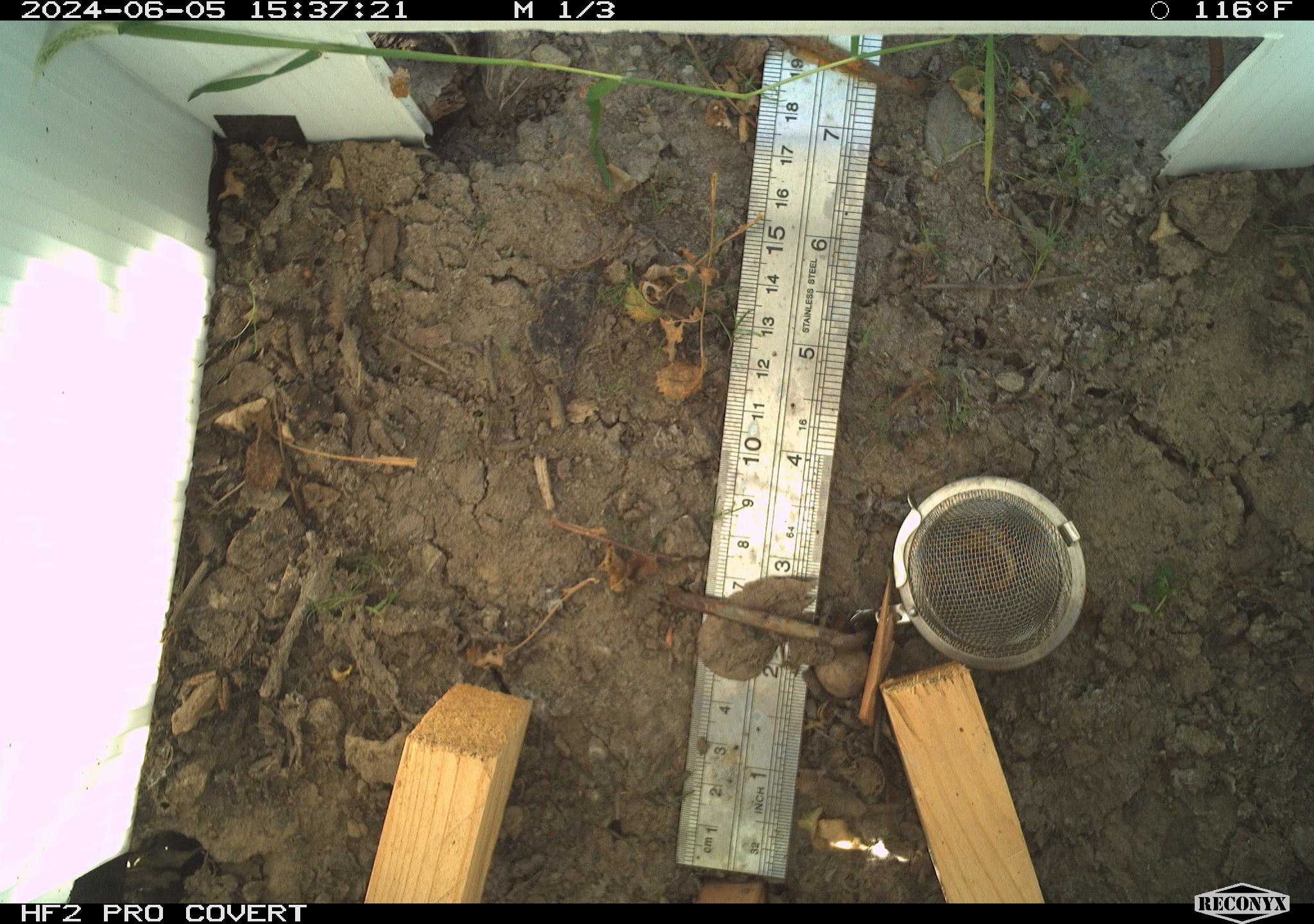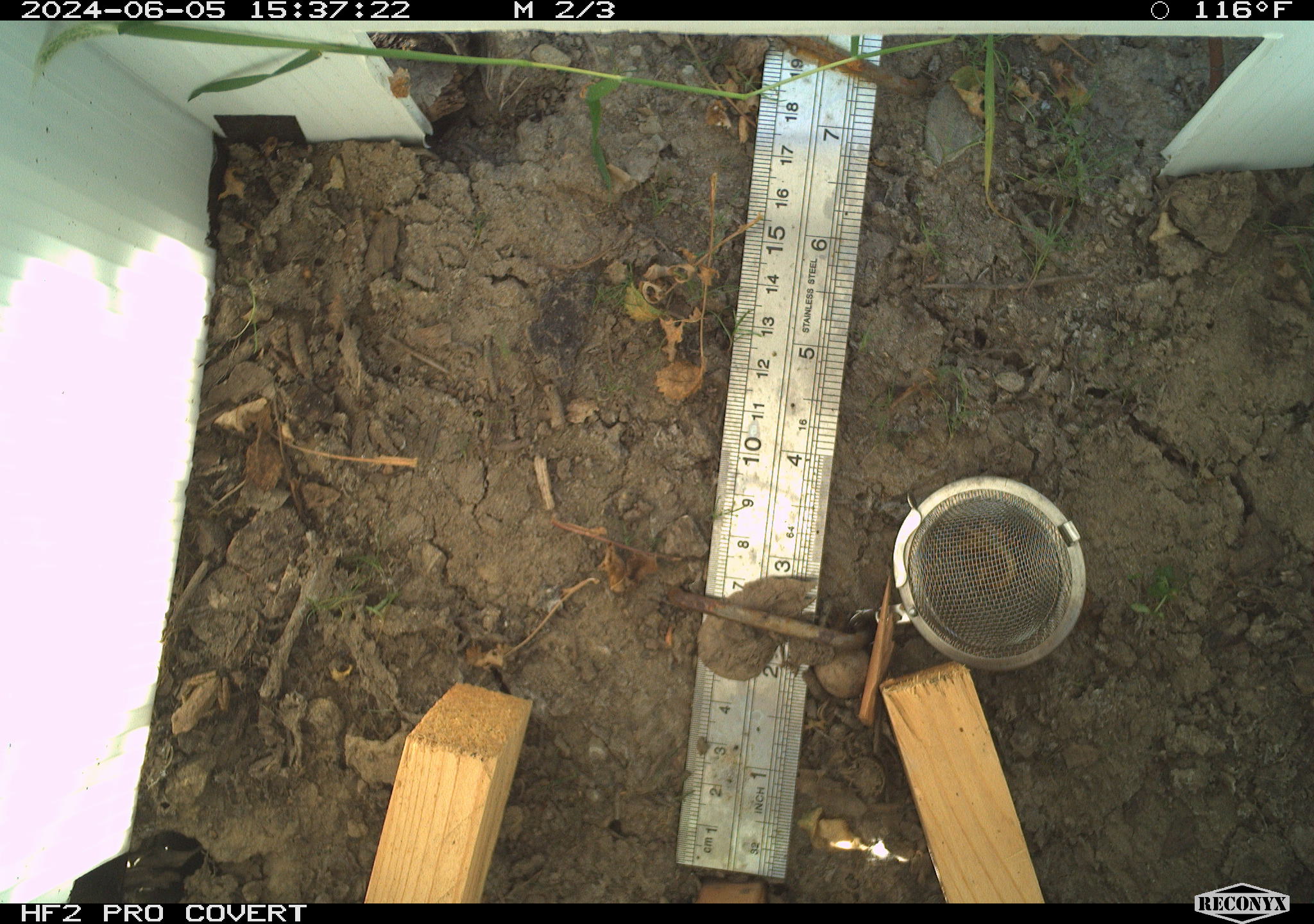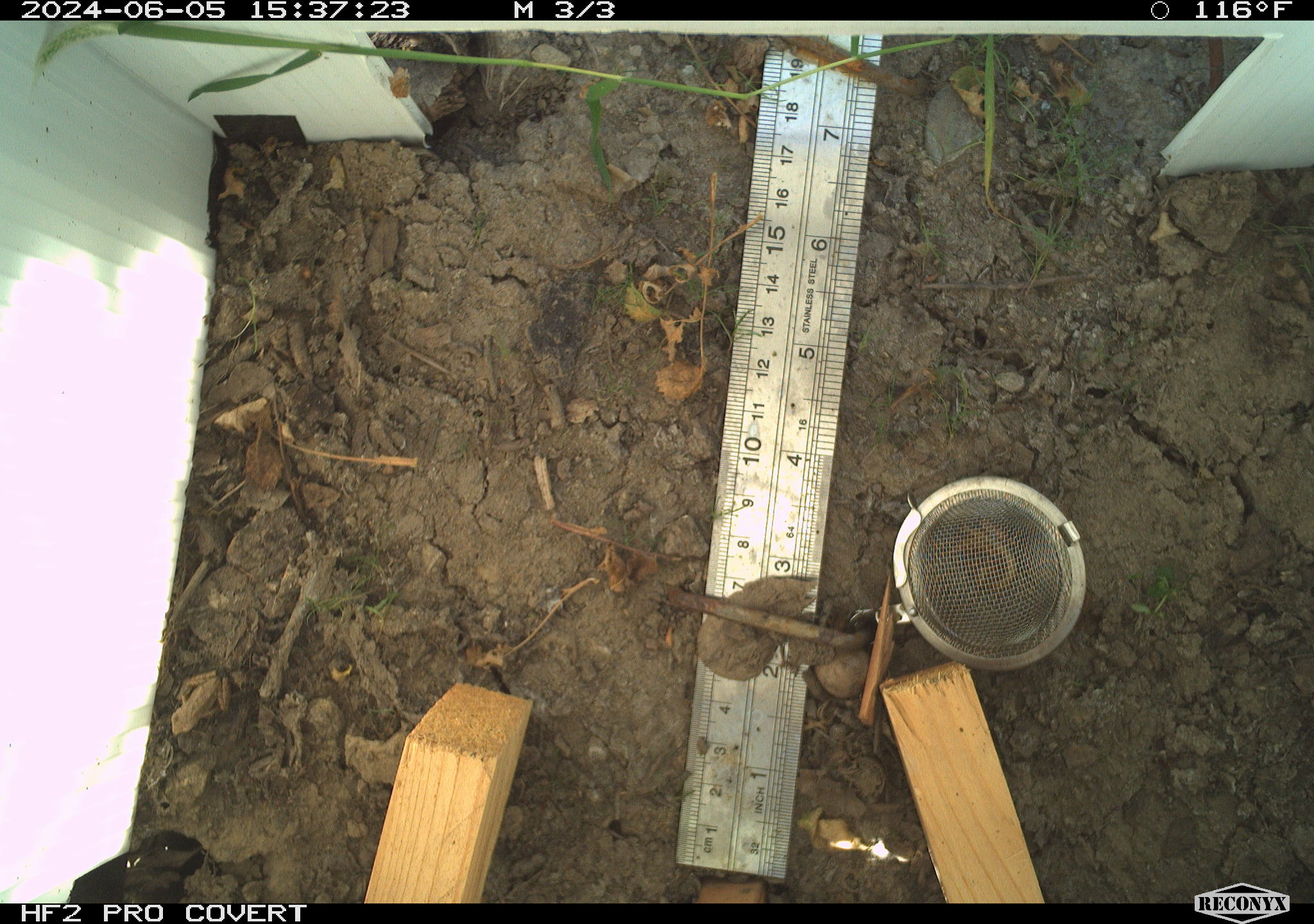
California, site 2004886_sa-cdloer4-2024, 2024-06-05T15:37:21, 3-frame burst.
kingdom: Animalia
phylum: Chordata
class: Amphibia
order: Anura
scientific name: Anura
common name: frogs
Frogs (Anura).